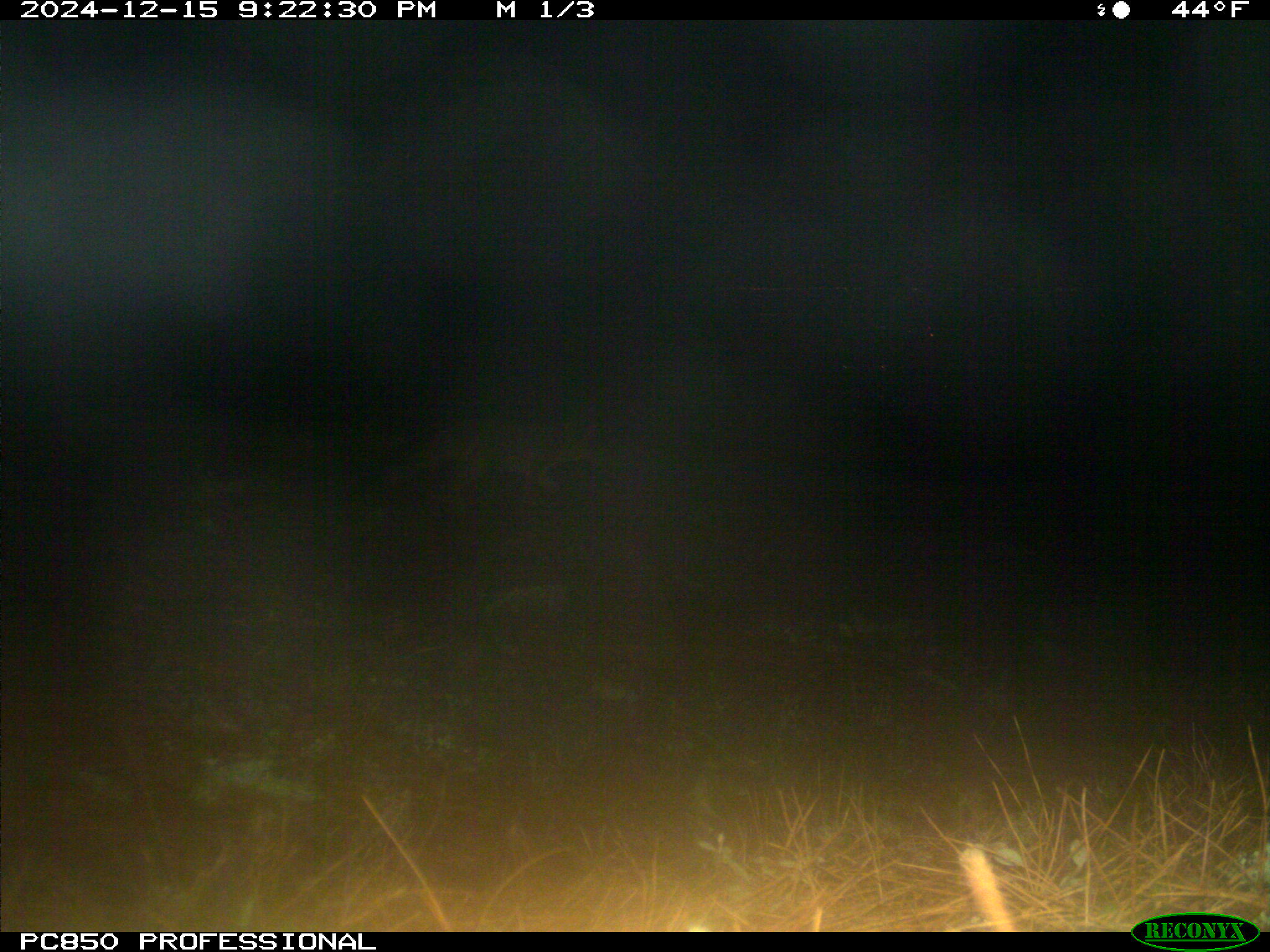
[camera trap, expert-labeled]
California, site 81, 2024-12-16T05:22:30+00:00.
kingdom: Animalia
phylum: Chordata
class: Mammalia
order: Carnivora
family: Canidae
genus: Urocyon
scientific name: Urocyon cinereoargenteus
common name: gray fox